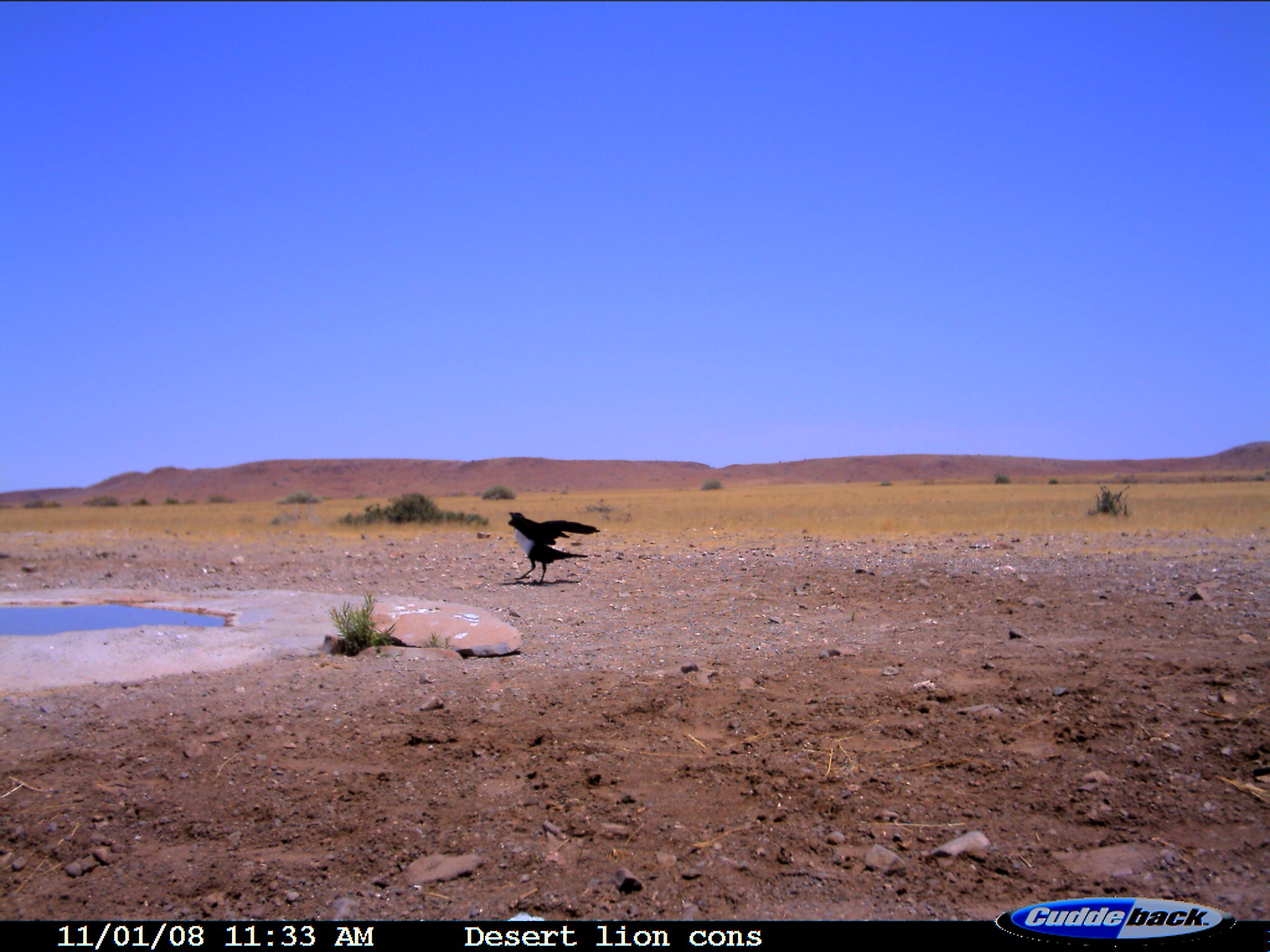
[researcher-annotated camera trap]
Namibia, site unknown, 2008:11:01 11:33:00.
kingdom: Animalia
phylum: Chordata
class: Aves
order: Passeriformes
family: Corvidae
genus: Corvus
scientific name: Corvus albus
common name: pied crow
Corvus albus (pied crow).